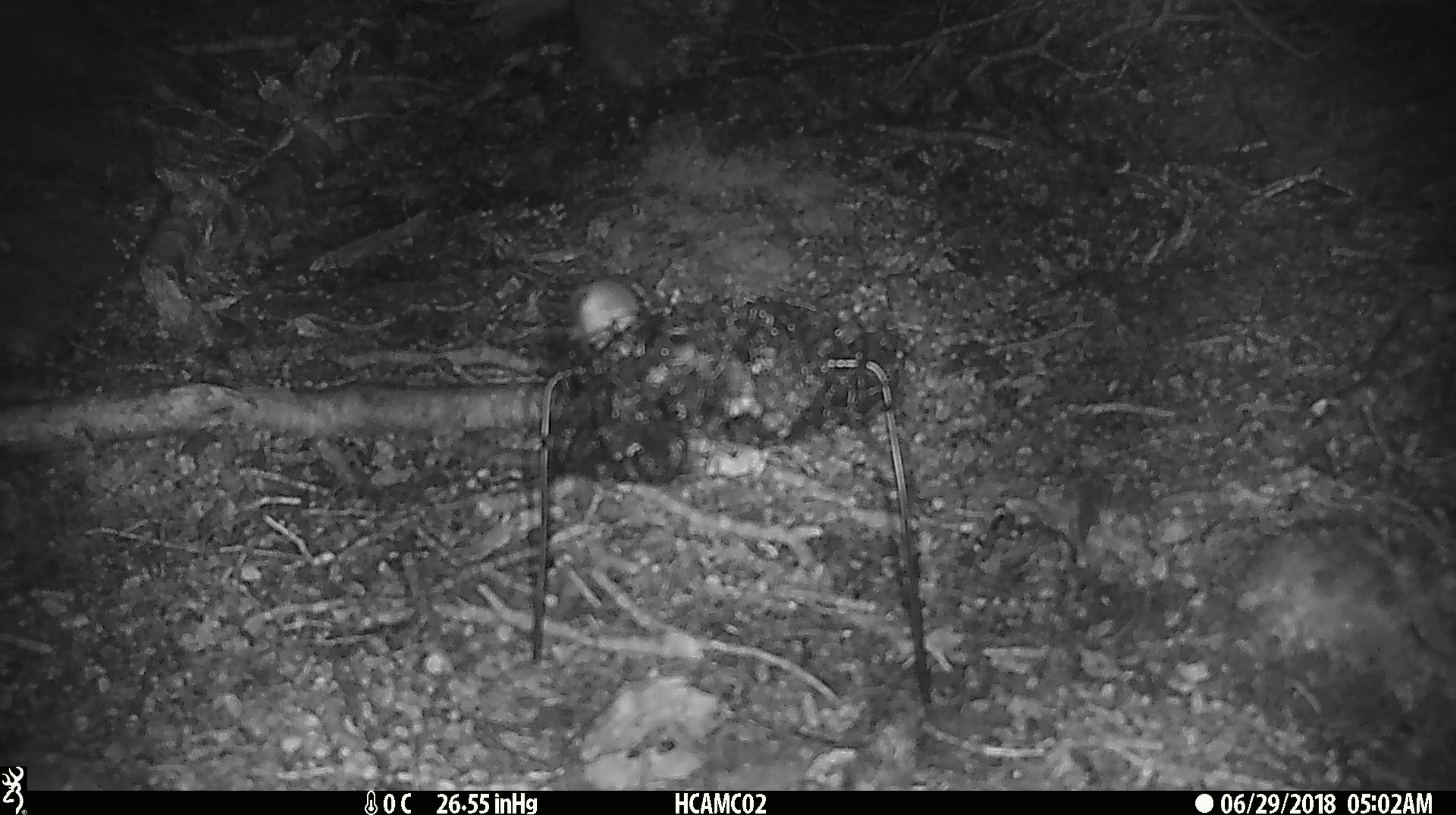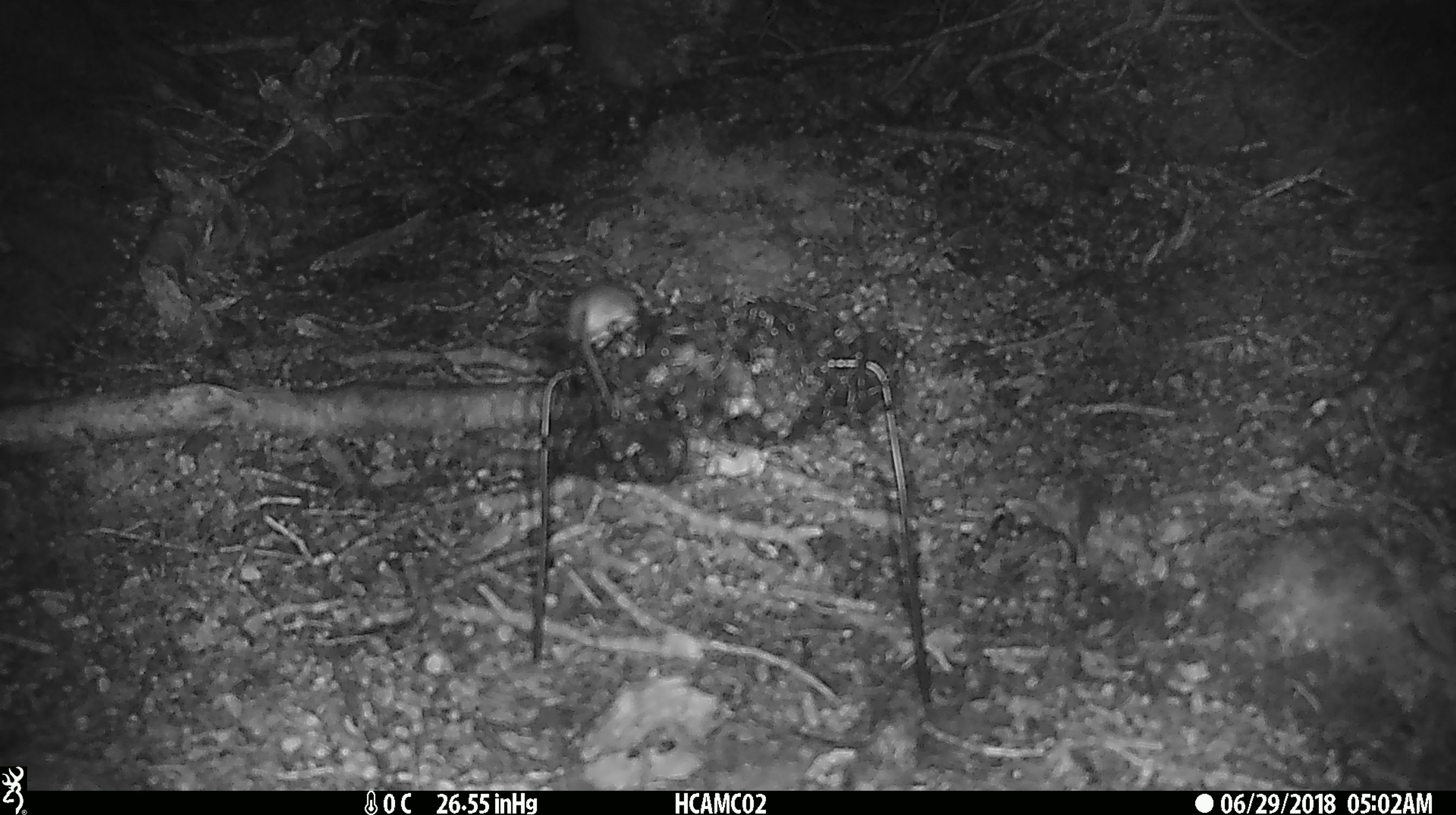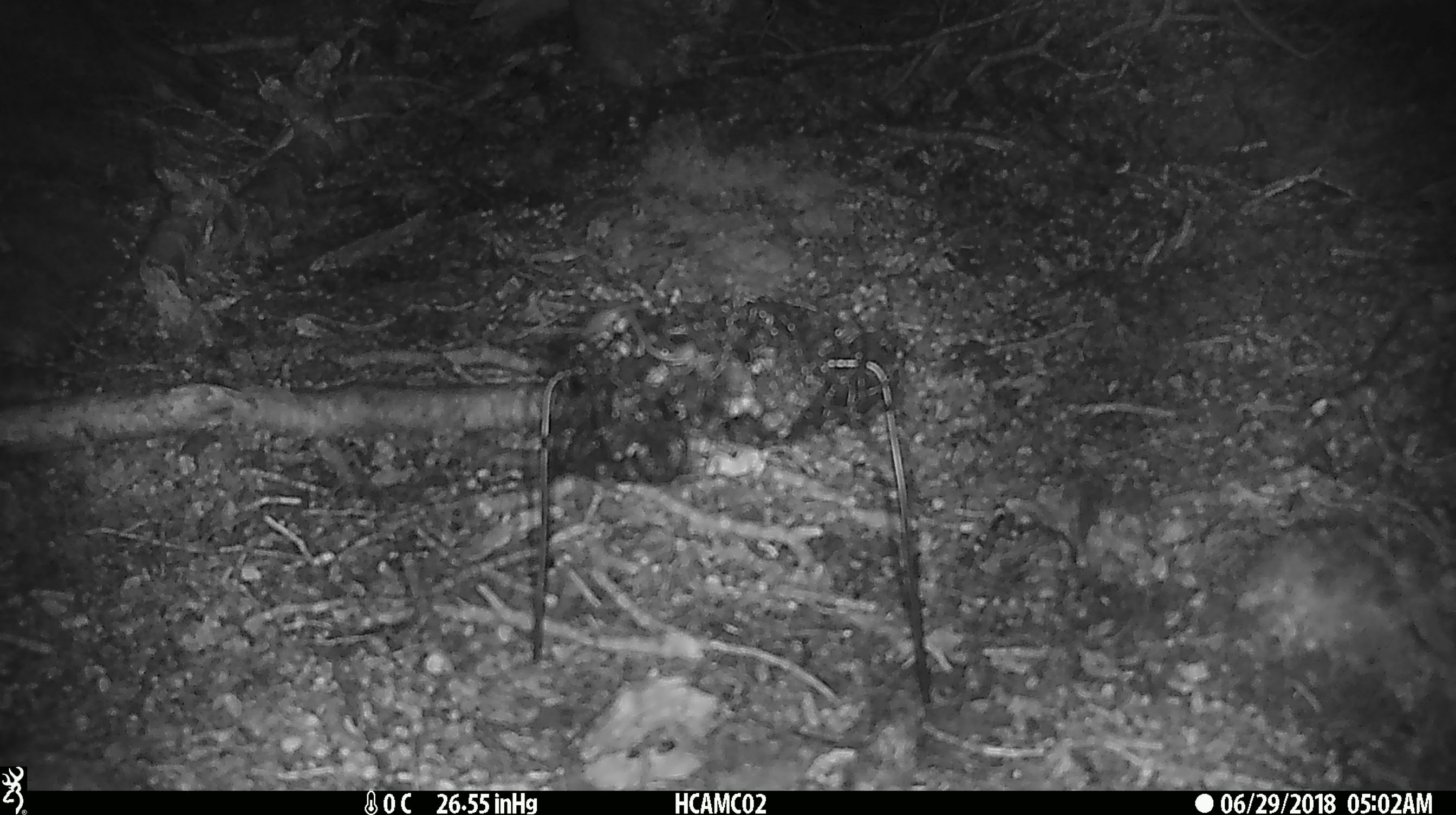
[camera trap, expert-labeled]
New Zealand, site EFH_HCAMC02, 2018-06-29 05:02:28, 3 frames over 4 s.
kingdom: Animalia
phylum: Chordata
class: Mammalia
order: Rodentia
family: Muridae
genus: Mus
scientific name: Mus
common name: mouse